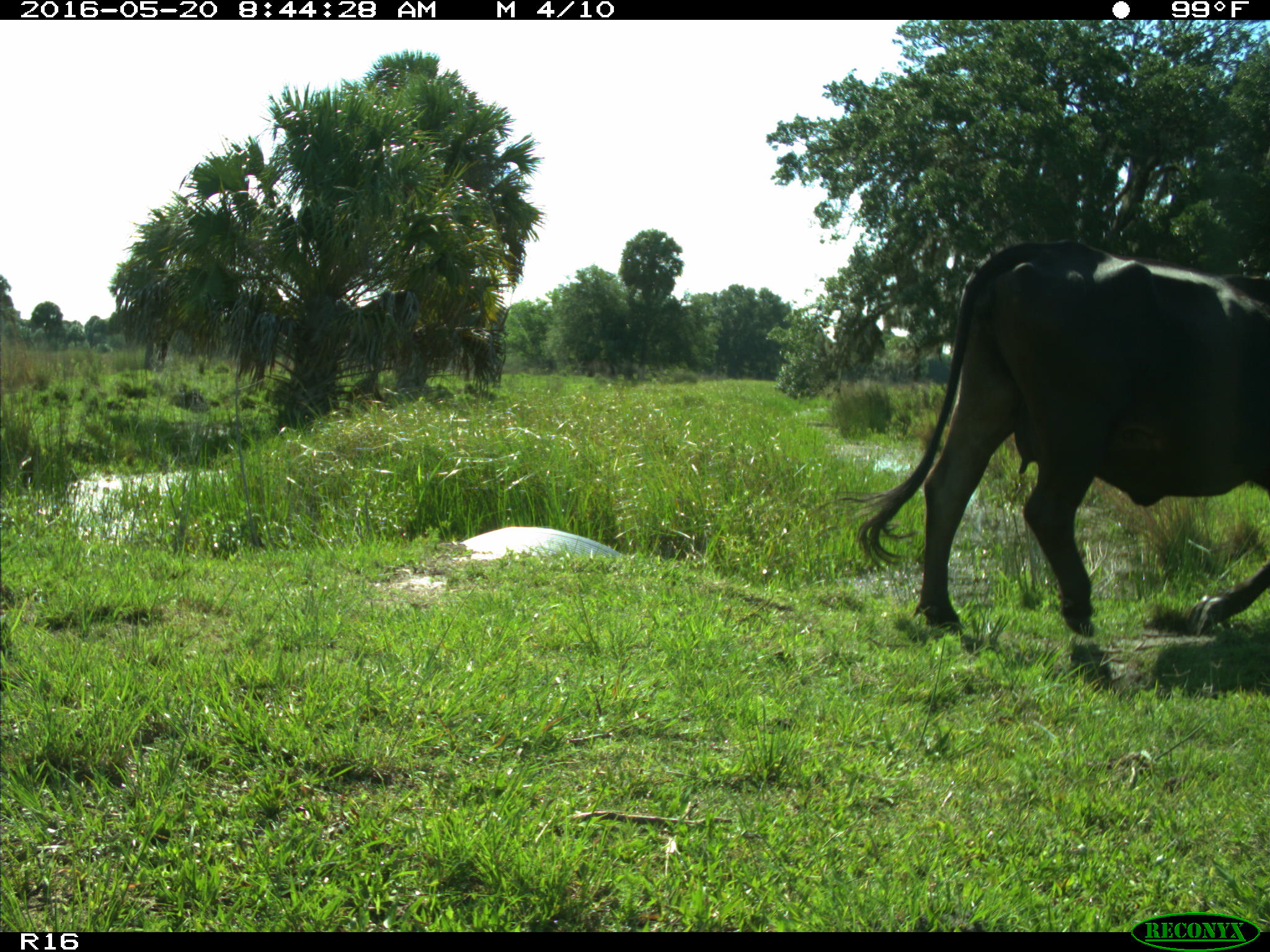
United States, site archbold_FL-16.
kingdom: Animalia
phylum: Chordata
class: Mammalia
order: Artiodactyla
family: Bovidae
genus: Bos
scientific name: Bos taurus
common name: domestic cow